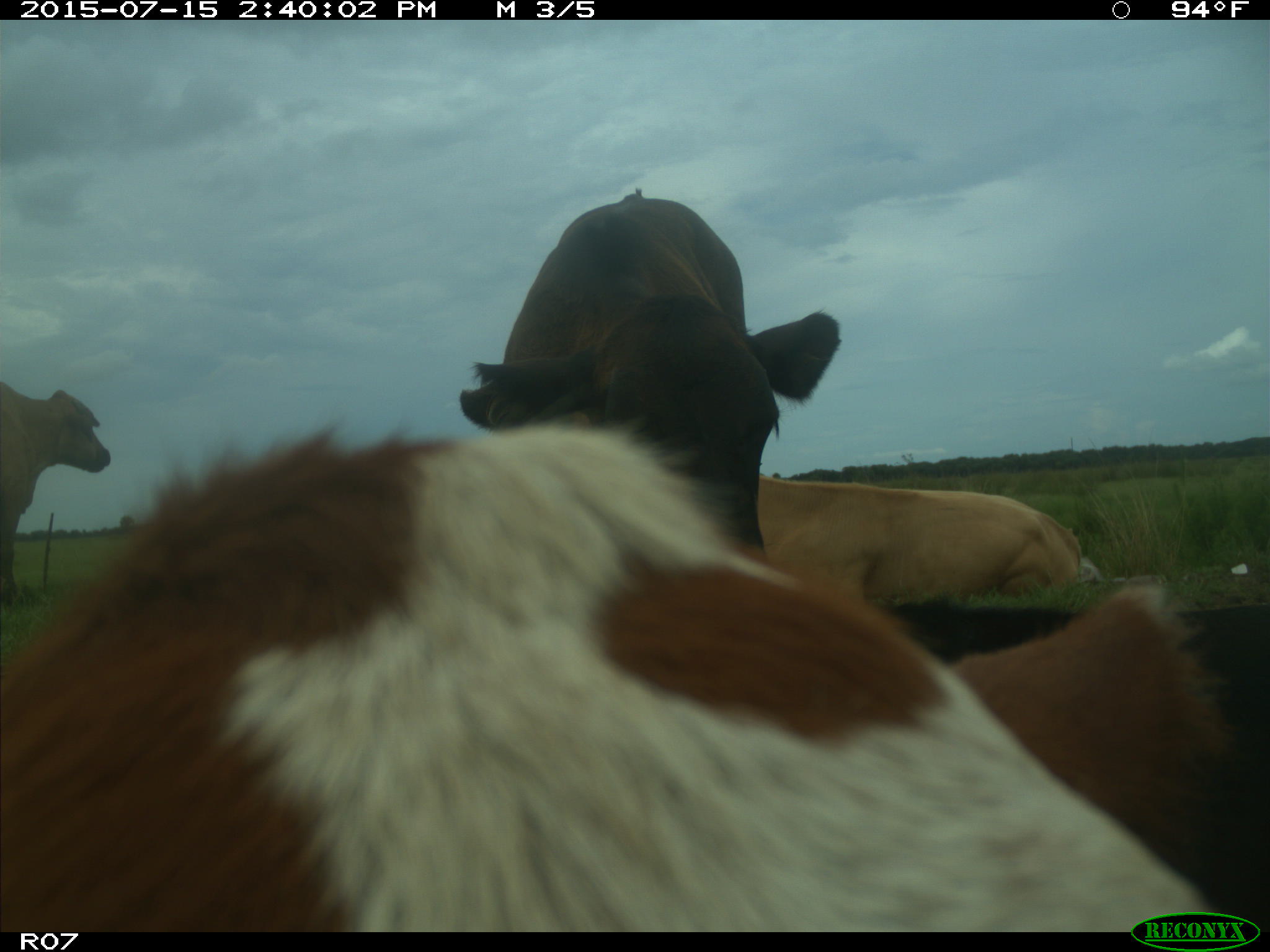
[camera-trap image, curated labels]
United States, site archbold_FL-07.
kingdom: Animalia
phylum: Chordata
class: Mammalia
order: Artiodactyla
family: Bovidae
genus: Bos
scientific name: Bos taurus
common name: domestic cow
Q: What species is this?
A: Bos taurus (domestic cow).